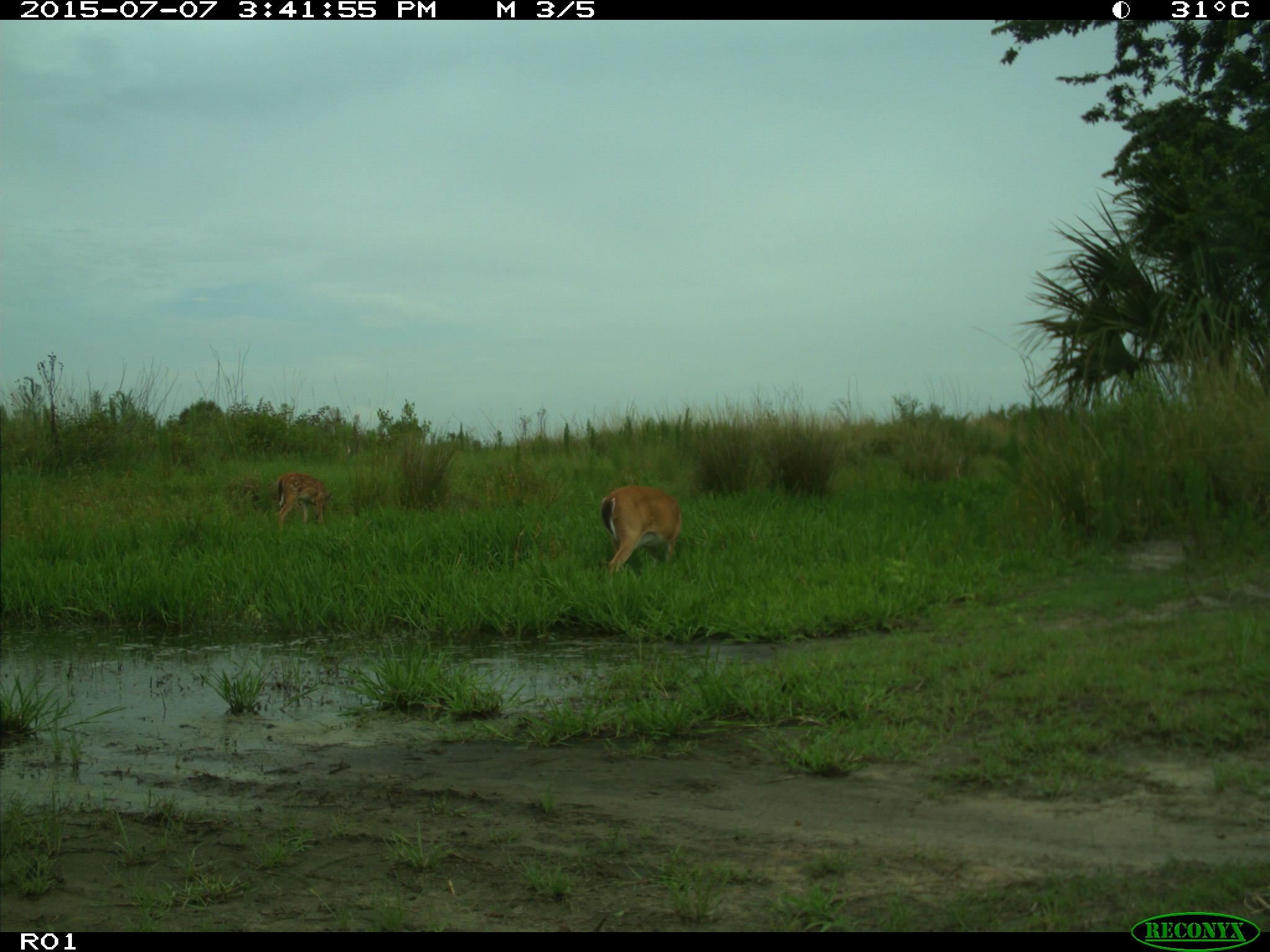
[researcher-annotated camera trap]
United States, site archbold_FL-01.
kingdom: Animalia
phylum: Chordata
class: Mammalia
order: Artiodactyla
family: Cervidae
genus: Odocoileus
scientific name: Odocoileus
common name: deer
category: unidentified deer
Unidentified deer (deer) (Odocoileus).